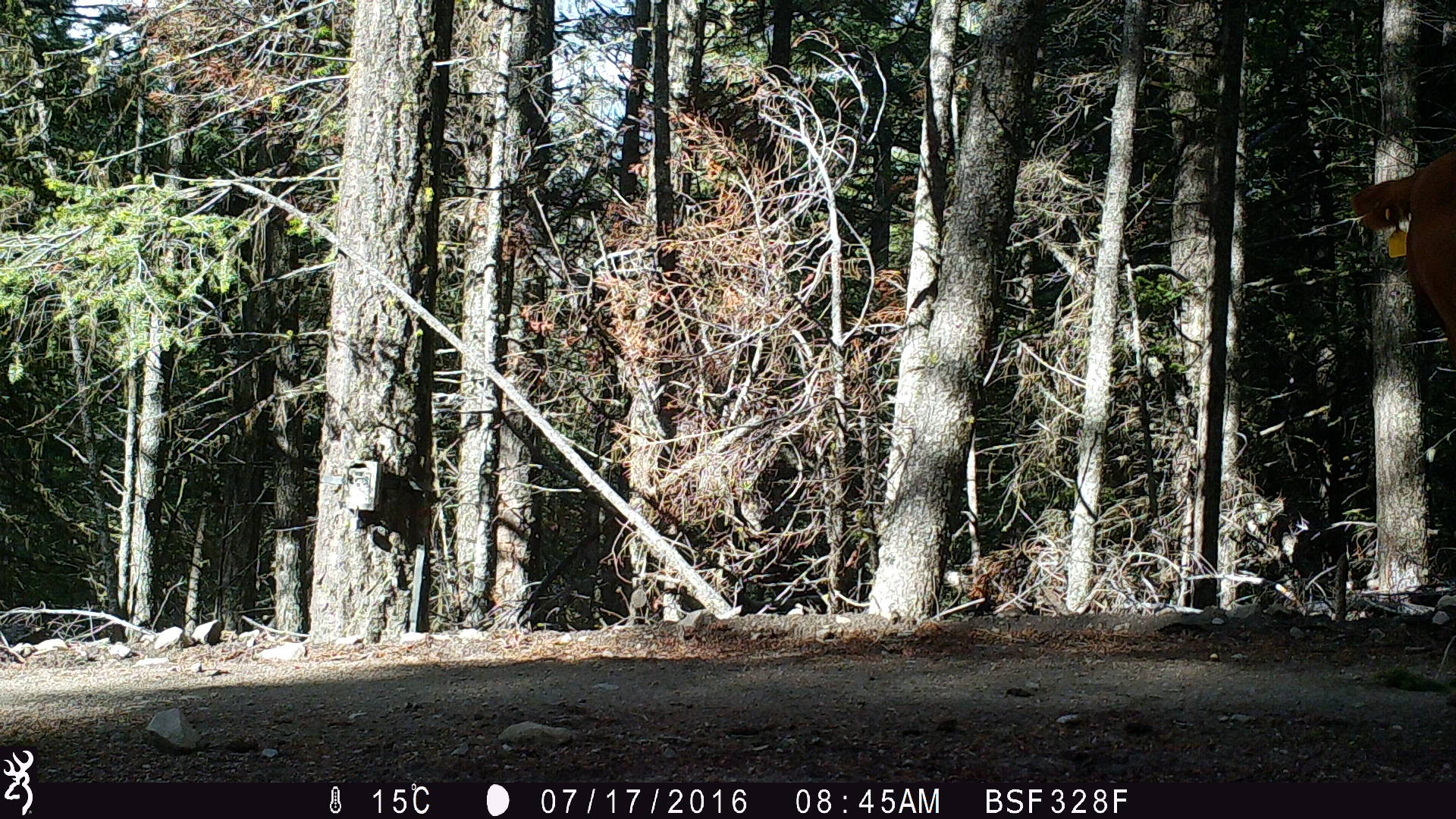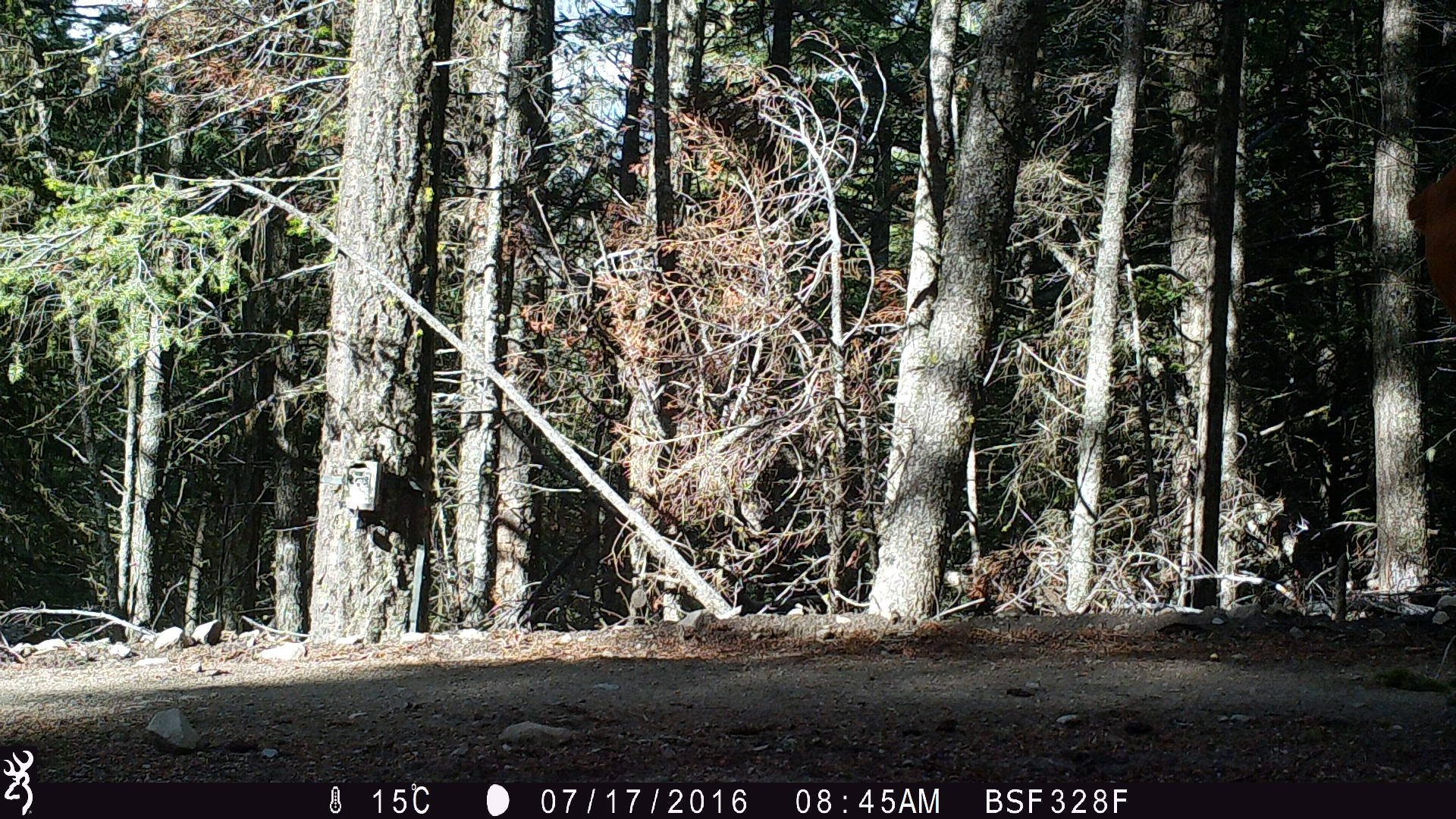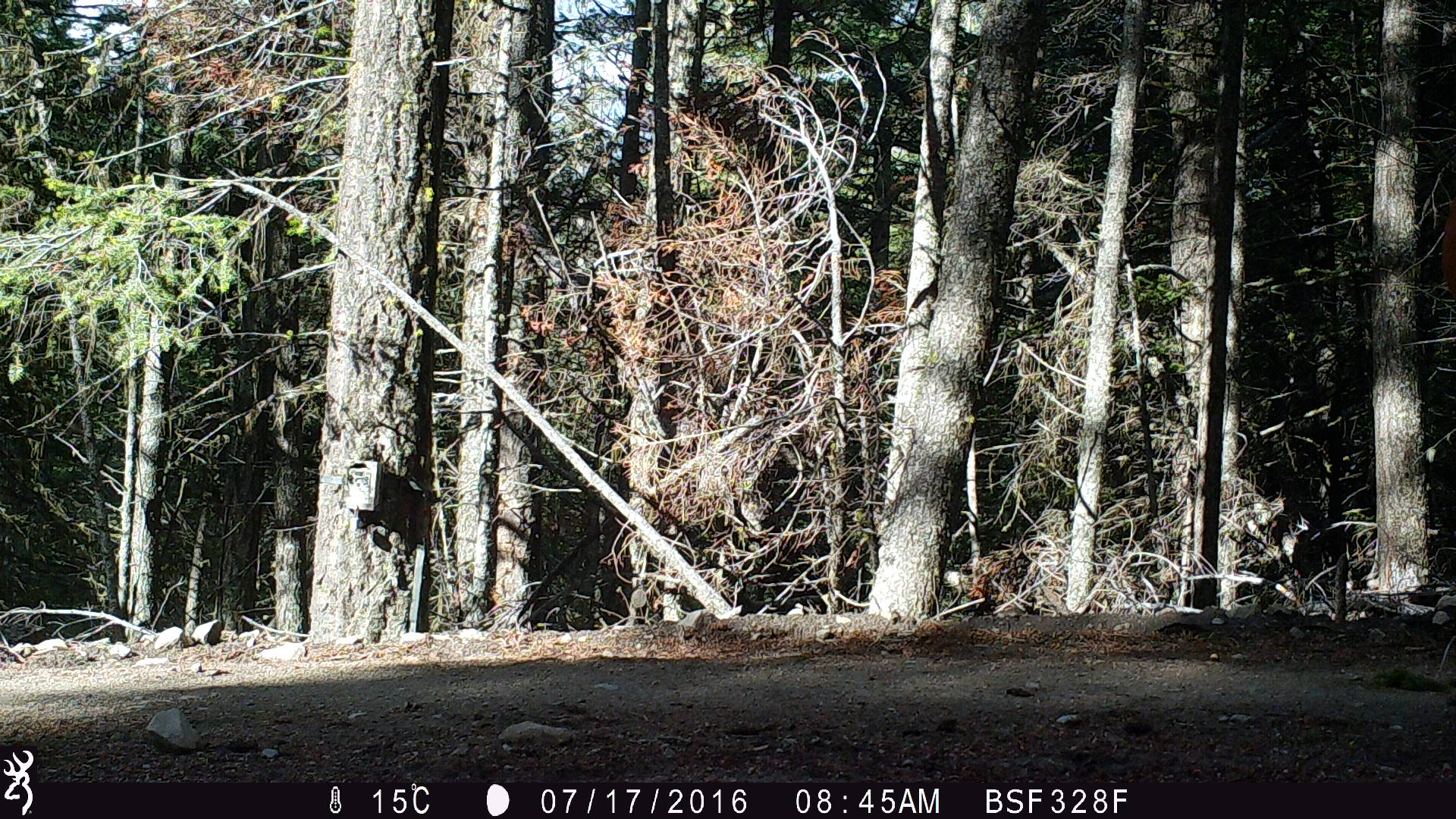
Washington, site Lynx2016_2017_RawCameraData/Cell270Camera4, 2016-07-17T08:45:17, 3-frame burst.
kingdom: Animalia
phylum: Chordata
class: Mammalia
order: Artiodactyla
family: Bovidae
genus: Bos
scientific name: Bos taurus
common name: domestic cattle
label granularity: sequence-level